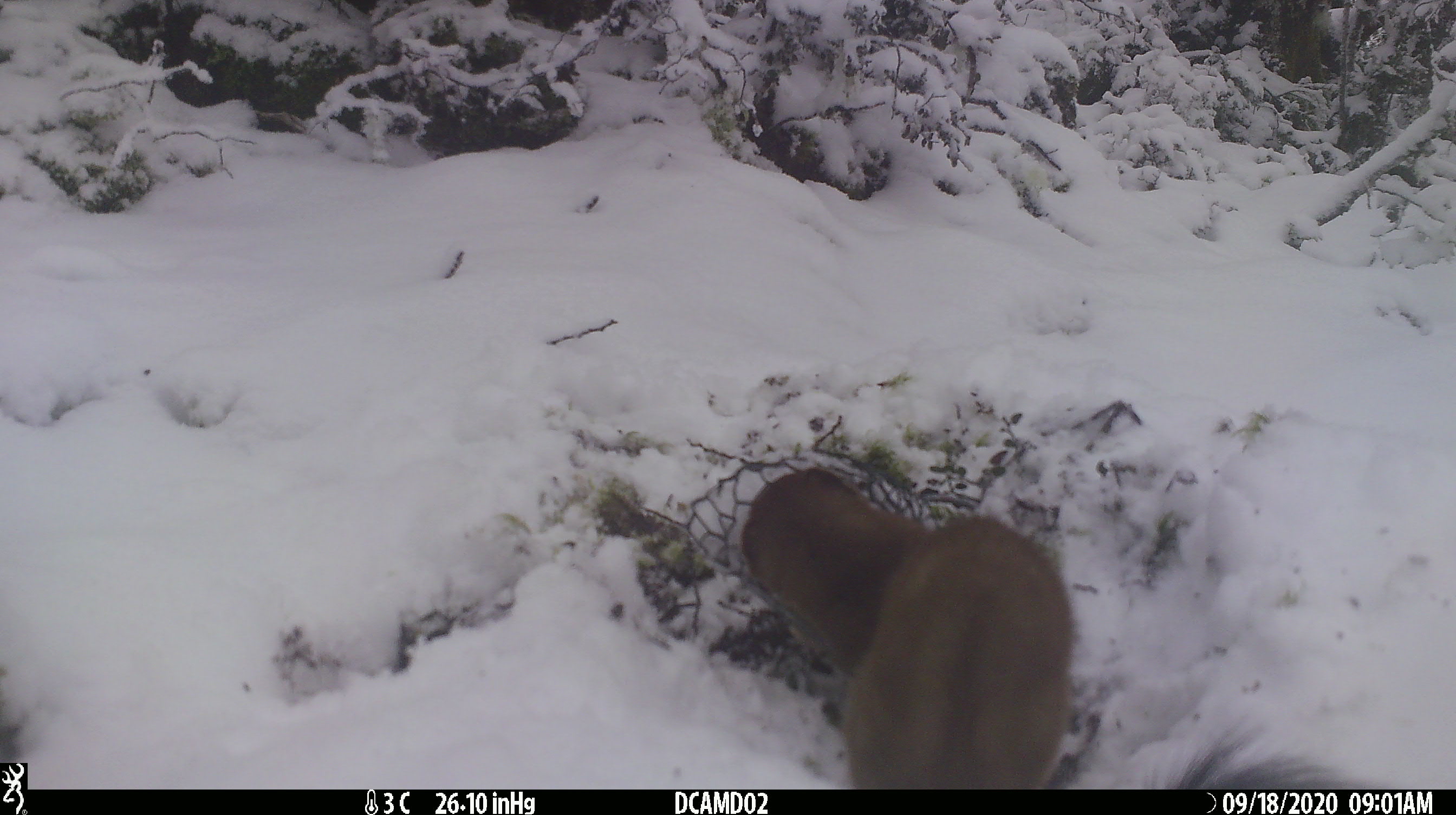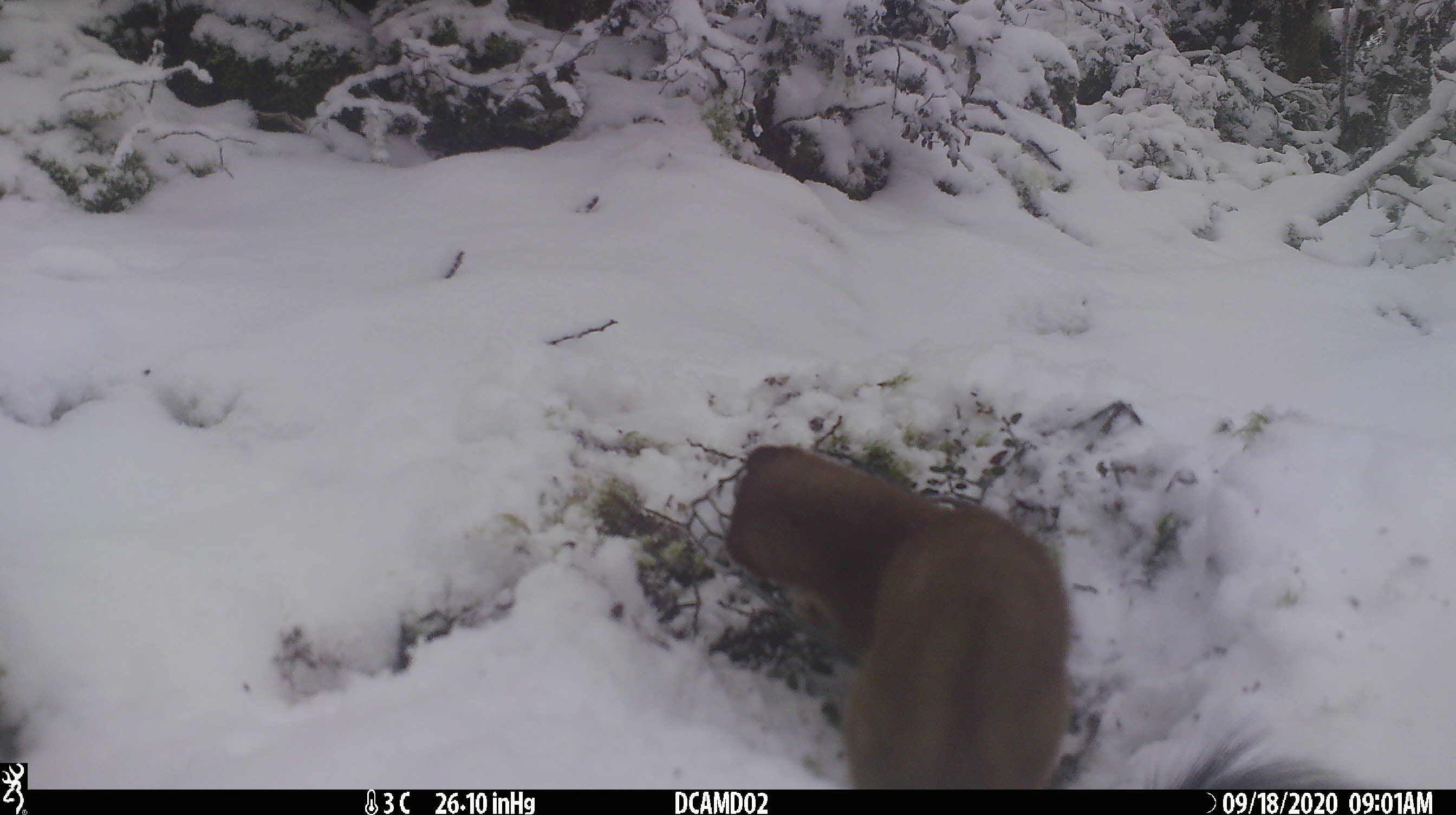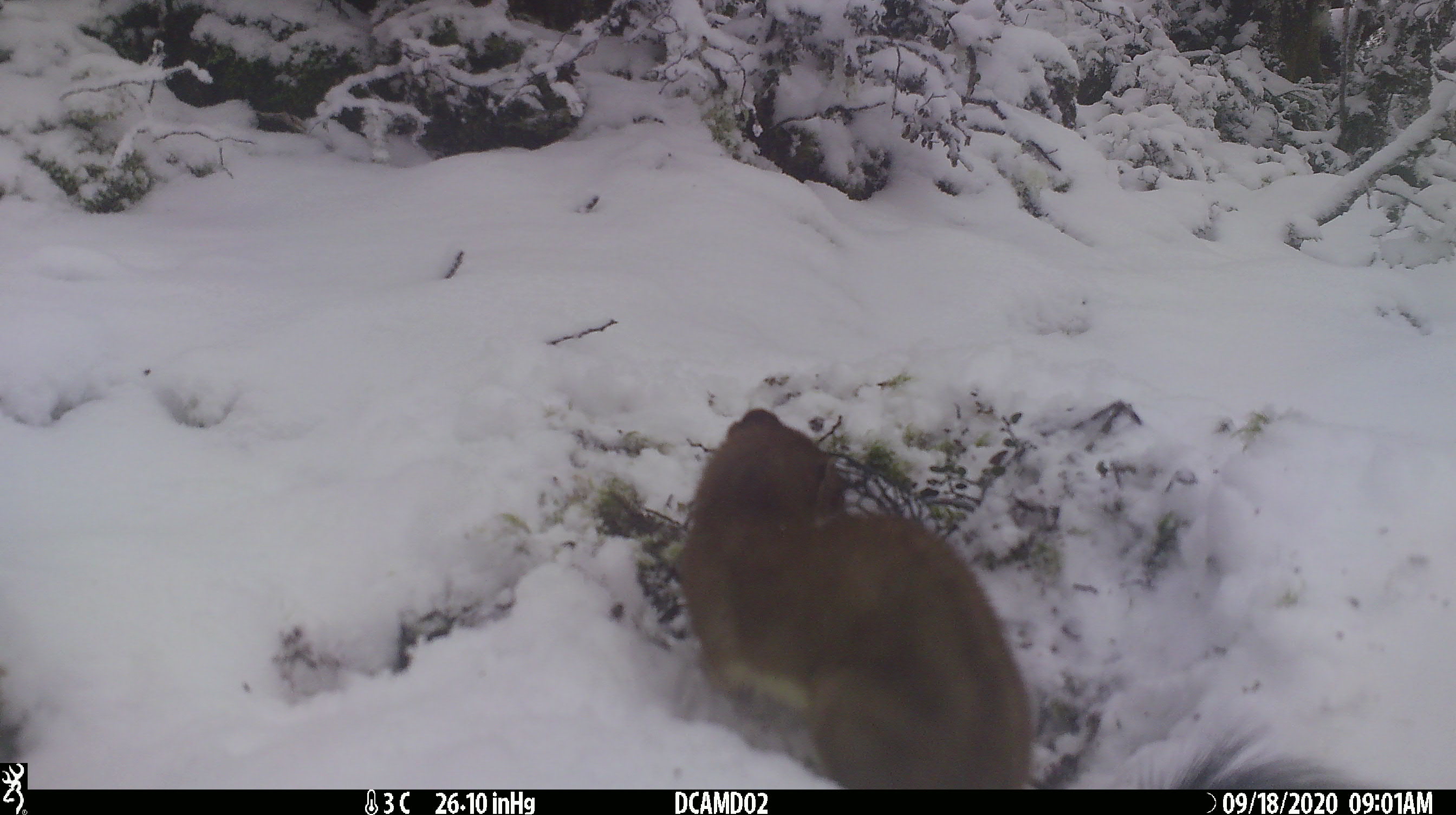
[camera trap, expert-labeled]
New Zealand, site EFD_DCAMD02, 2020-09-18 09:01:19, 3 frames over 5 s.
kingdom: Animalia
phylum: Chordata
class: Mammalia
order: Carnivora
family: Mustelidae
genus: Mustela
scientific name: Mustela erminea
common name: stoat